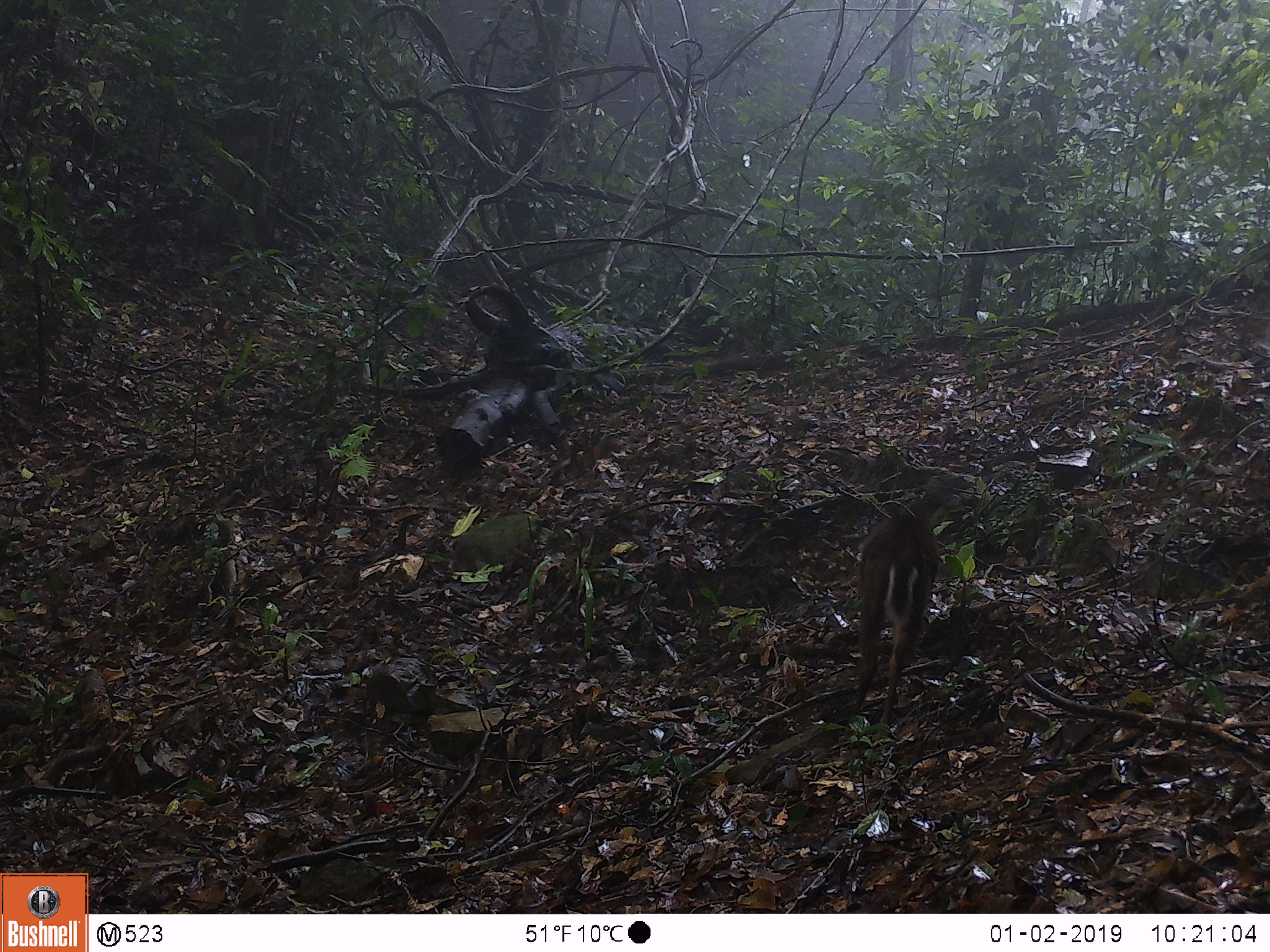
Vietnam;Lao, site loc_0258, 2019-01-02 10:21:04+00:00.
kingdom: Animalia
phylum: Chordata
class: Mammalia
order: Artiodactyla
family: Cervidae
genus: Muntiacus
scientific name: Muntiacus rooseveltorum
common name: roosevelt's muntjac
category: roosevelts muntjac group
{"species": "roosevelts muntjac group (roosevelt's muntjac) (Muntiacus rooseveltorum)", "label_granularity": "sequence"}